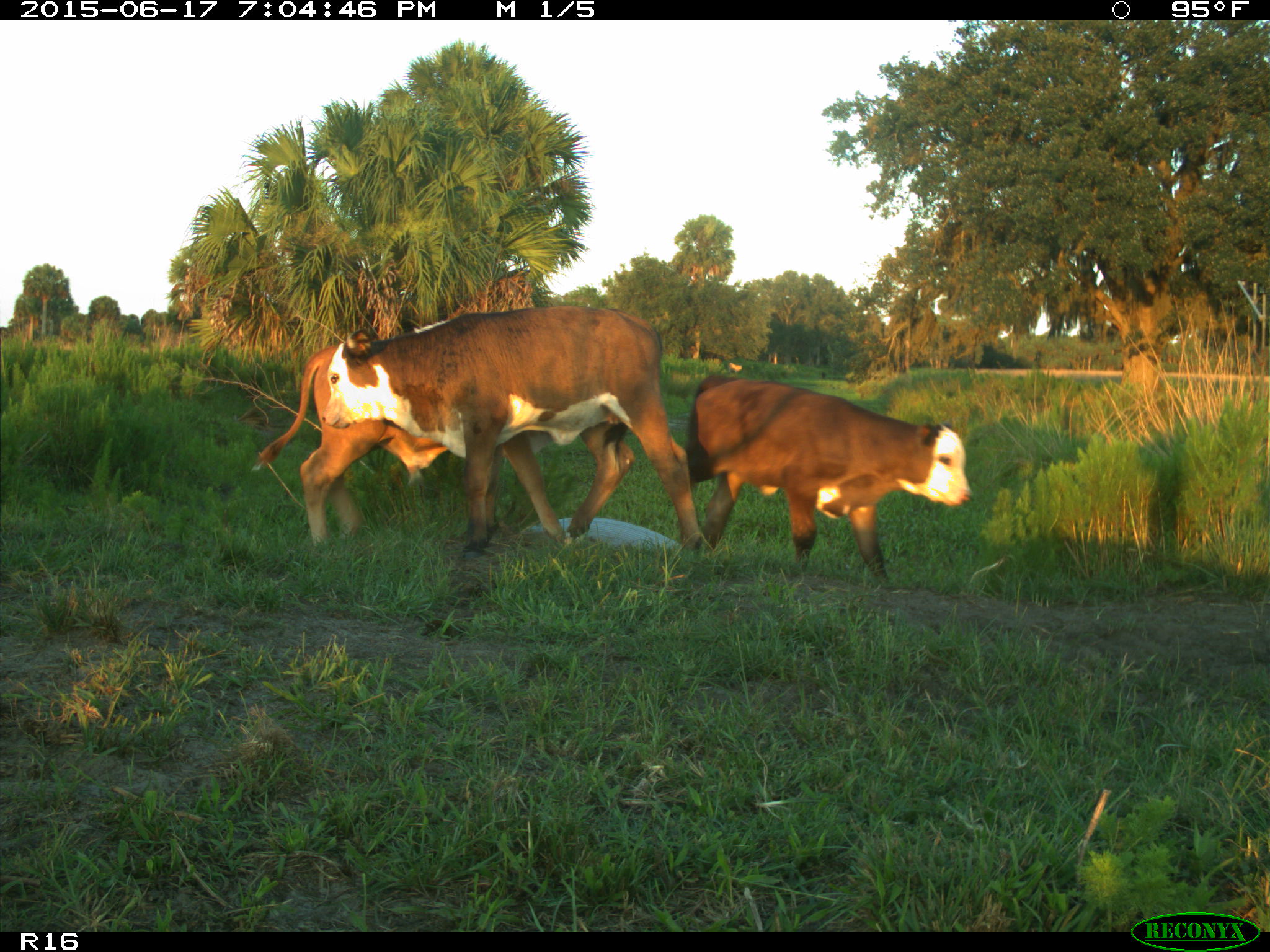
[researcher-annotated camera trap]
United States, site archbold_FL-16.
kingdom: Animalia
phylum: Chordata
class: Mammalia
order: Artiodactyla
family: Bovidae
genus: Bos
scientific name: Bos taurus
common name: domestic cow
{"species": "Bos taurus (domestic cow)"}